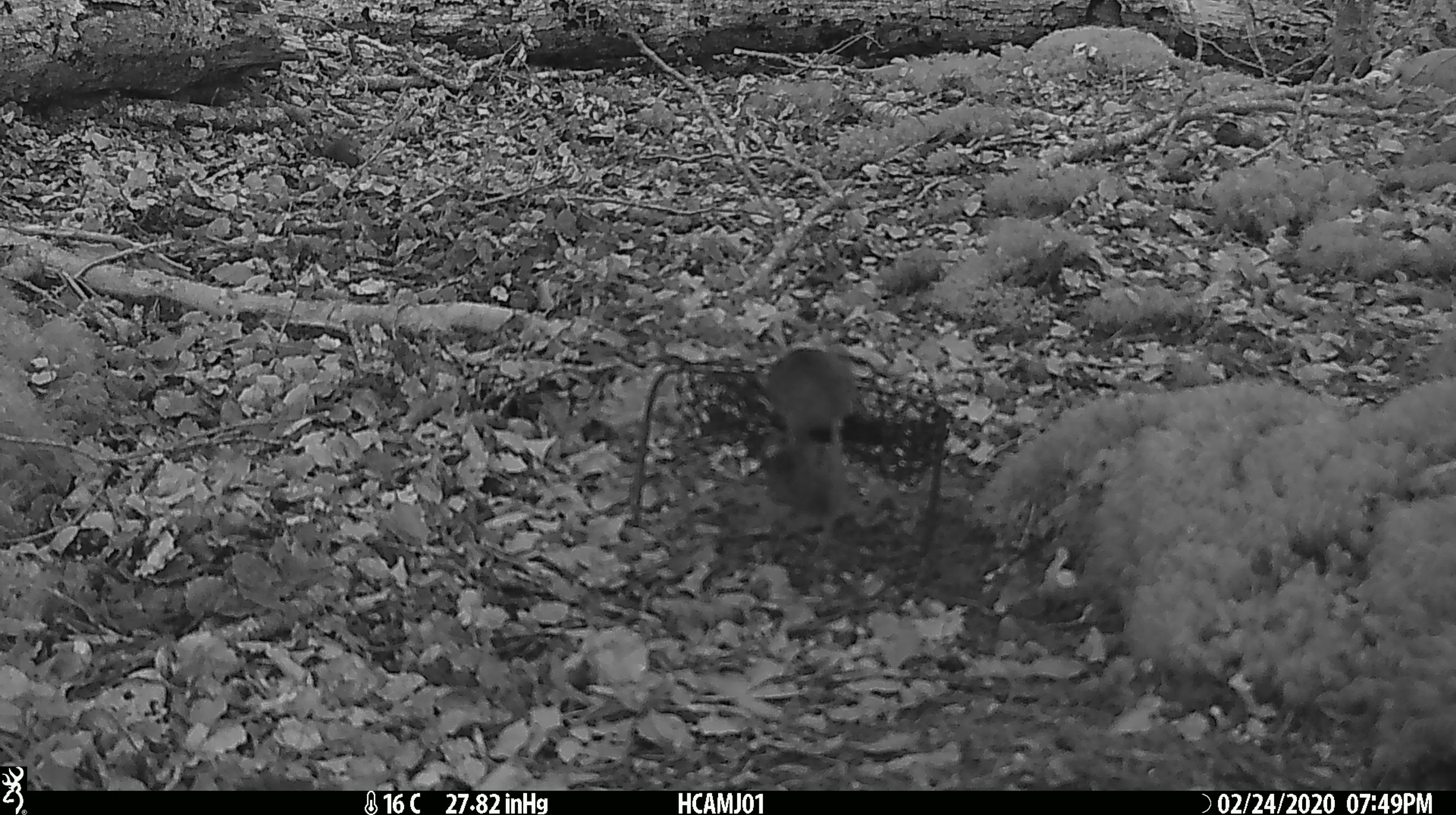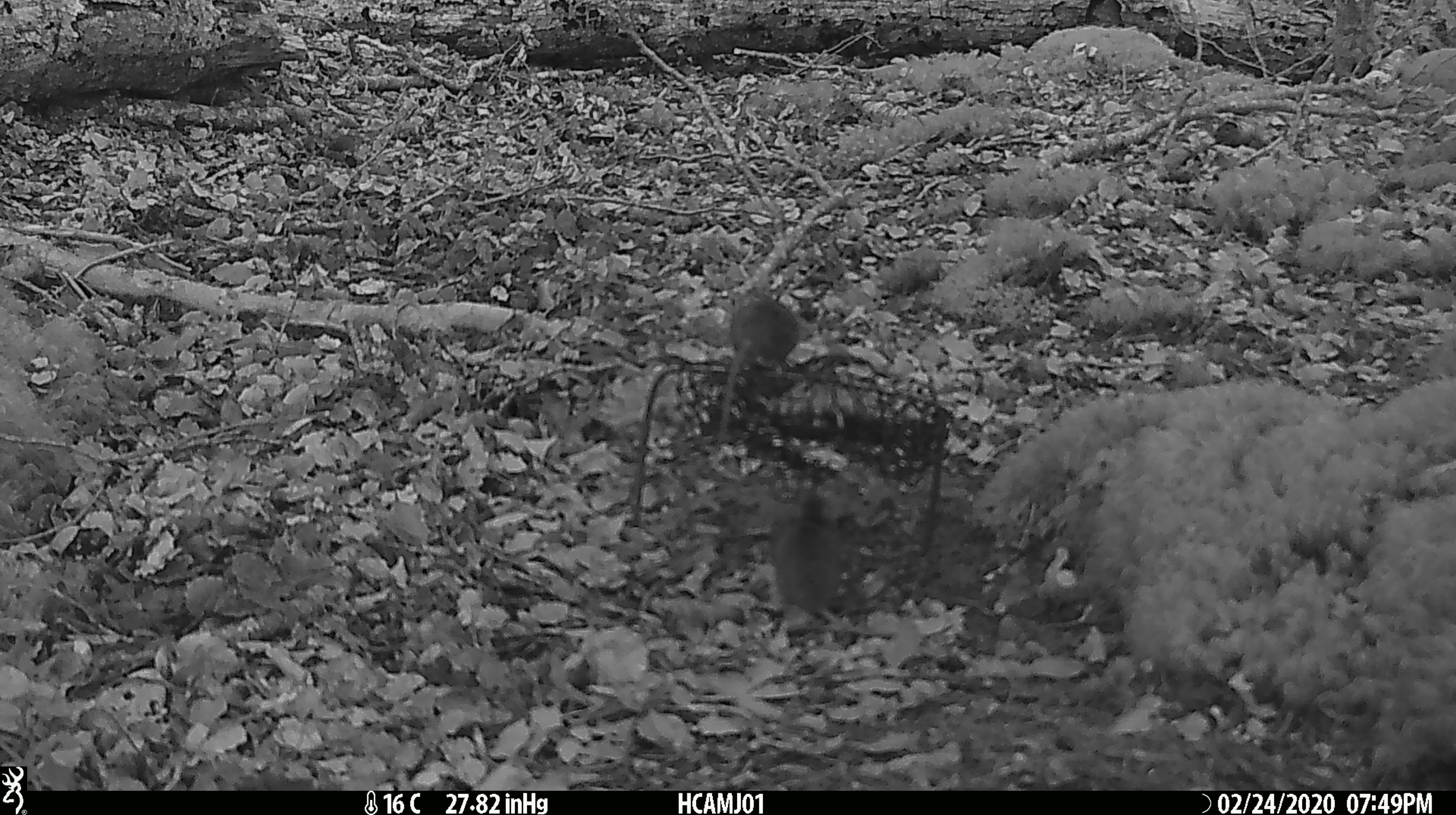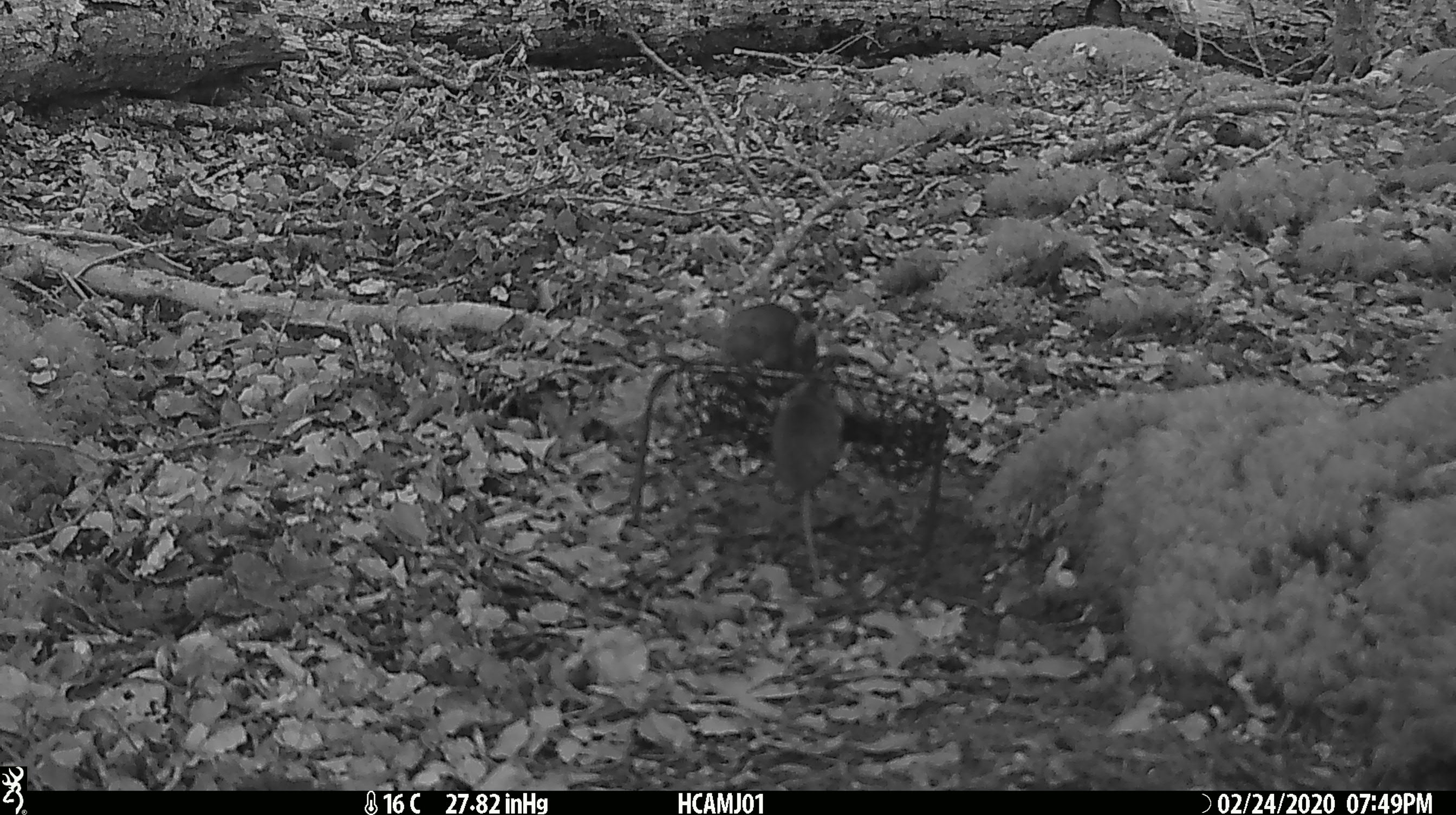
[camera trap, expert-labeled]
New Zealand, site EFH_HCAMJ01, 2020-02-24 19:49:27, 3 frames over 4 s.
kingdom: Animalia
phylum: Chordata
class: Mammalia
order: Rodentia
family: Muridae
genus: Mus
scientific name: Mus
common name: mouse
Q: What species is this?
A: Mouse (Mus).